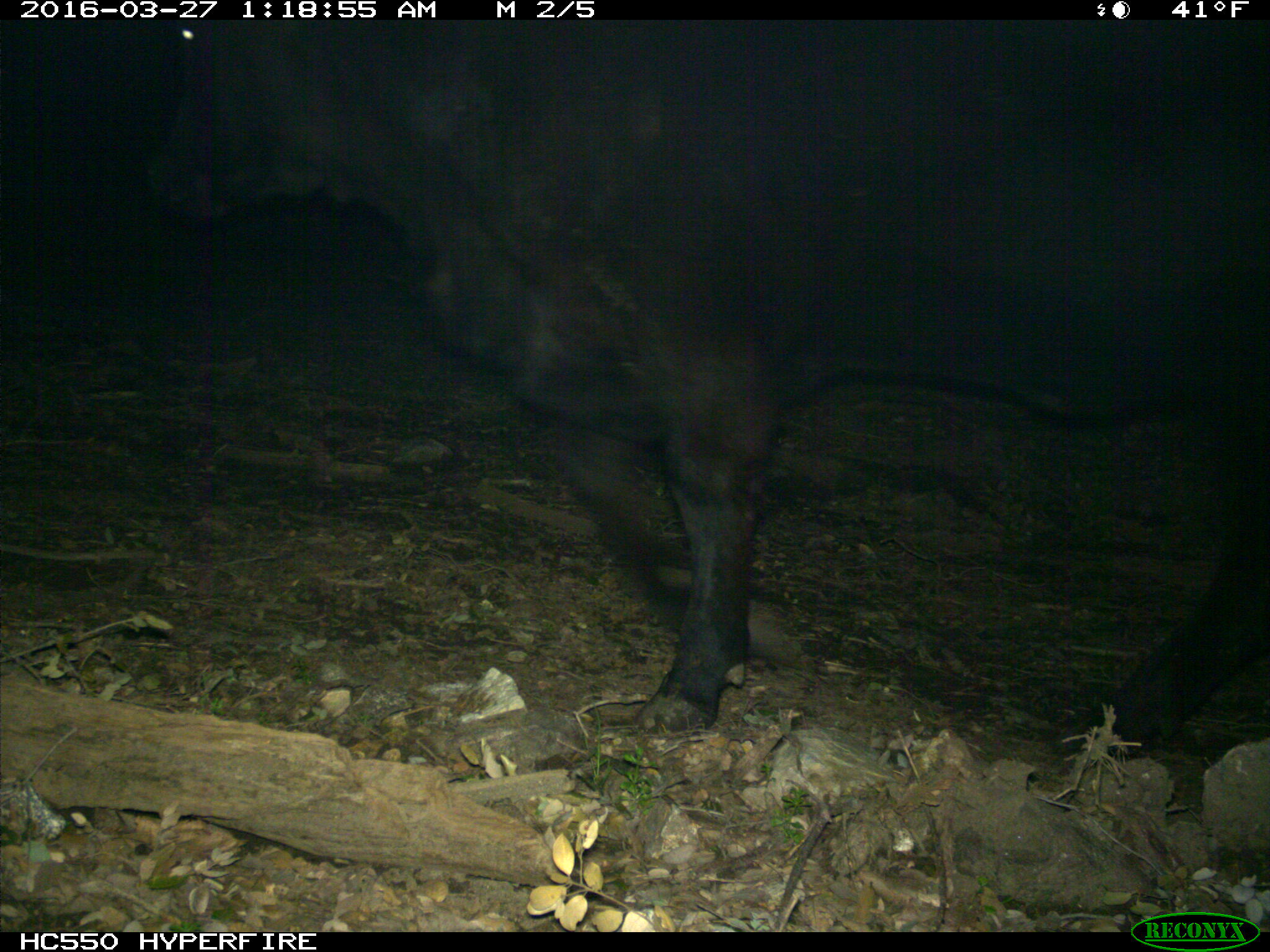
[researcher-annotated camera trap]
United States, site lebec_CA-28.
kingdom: Animalia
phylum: Chordata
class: Mammalia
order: Artiodactyla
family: Bovidae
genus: Bos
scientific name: Bos taurus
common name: domestic cow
Bos taurus (domestic cow).